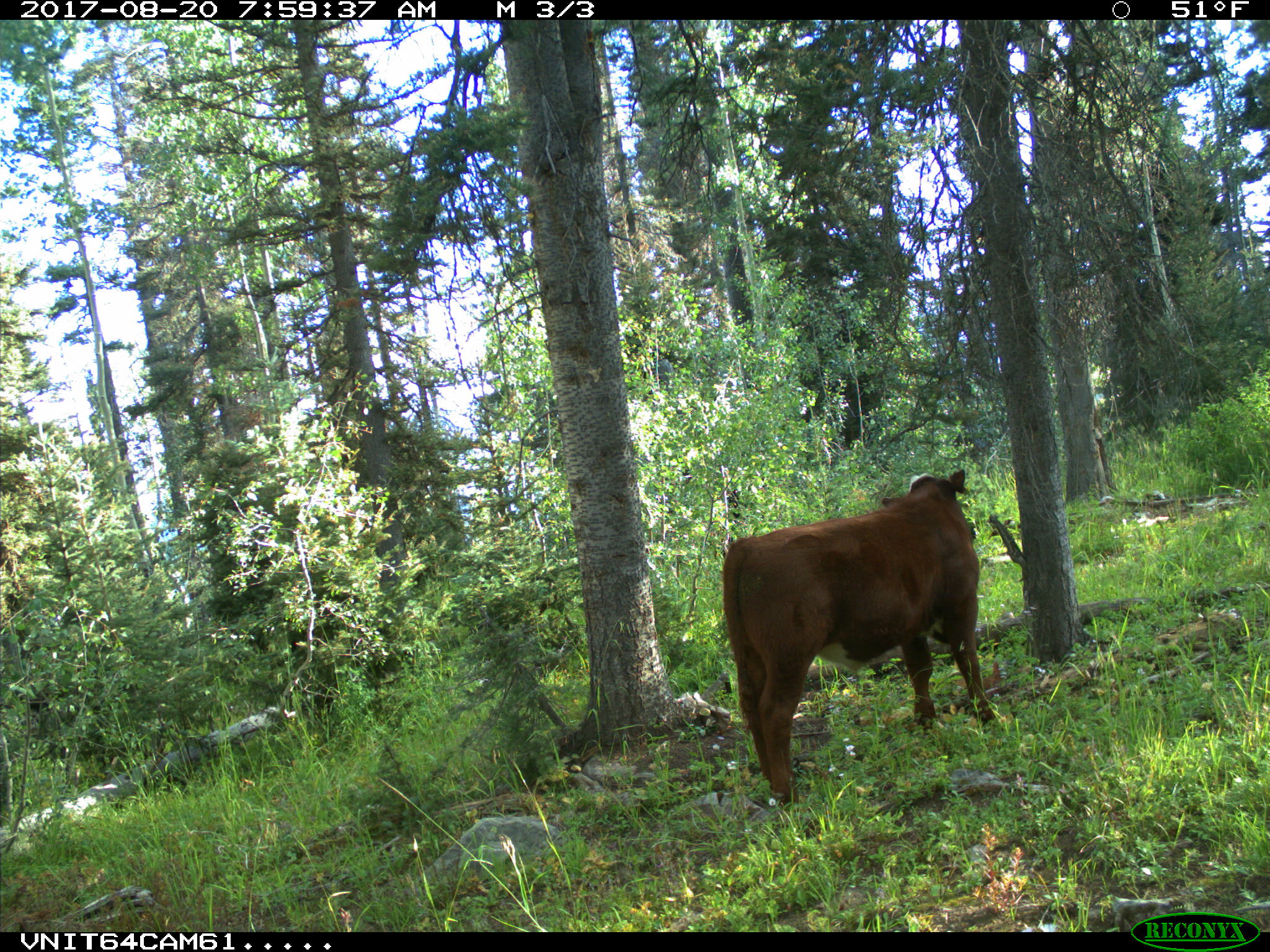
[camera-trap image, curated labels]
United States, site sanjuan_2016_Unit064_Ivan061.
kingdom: Animalia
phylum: Chordata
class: Mammalia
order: Artiodactyla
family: Bovidae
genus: Bos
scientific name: Bos taurus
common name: domestic cow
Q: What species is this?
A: Bos taurus (domestic cow).